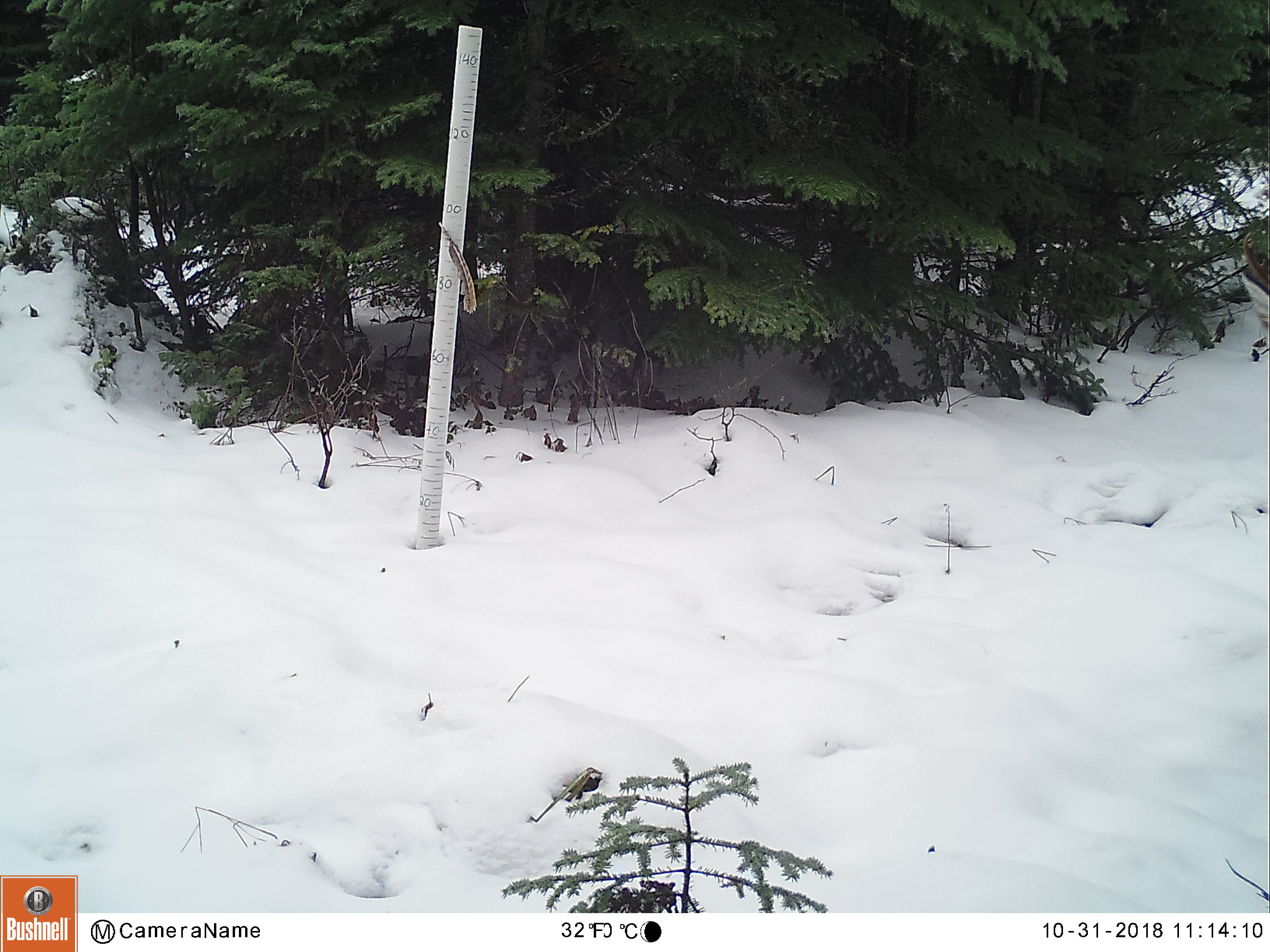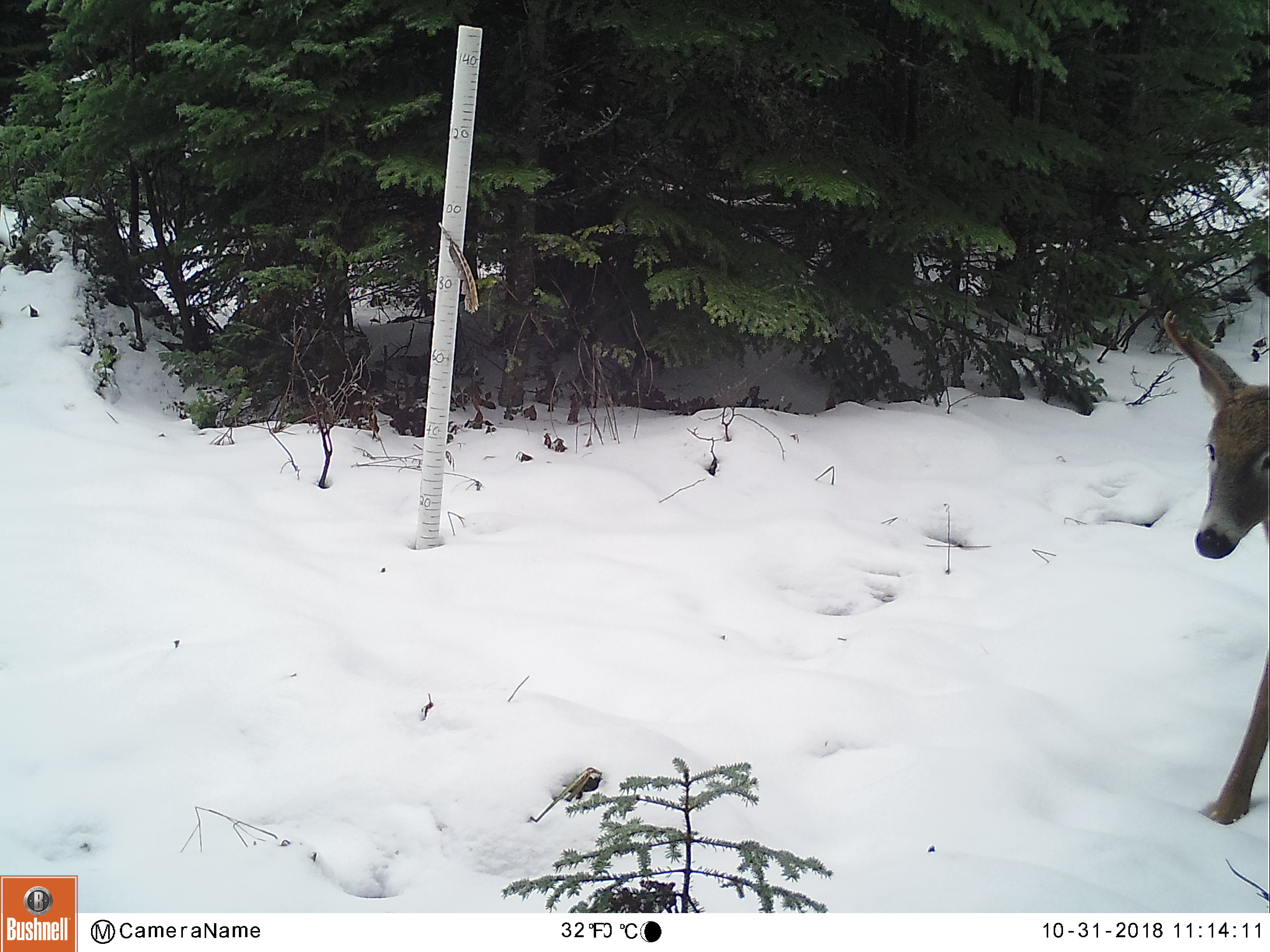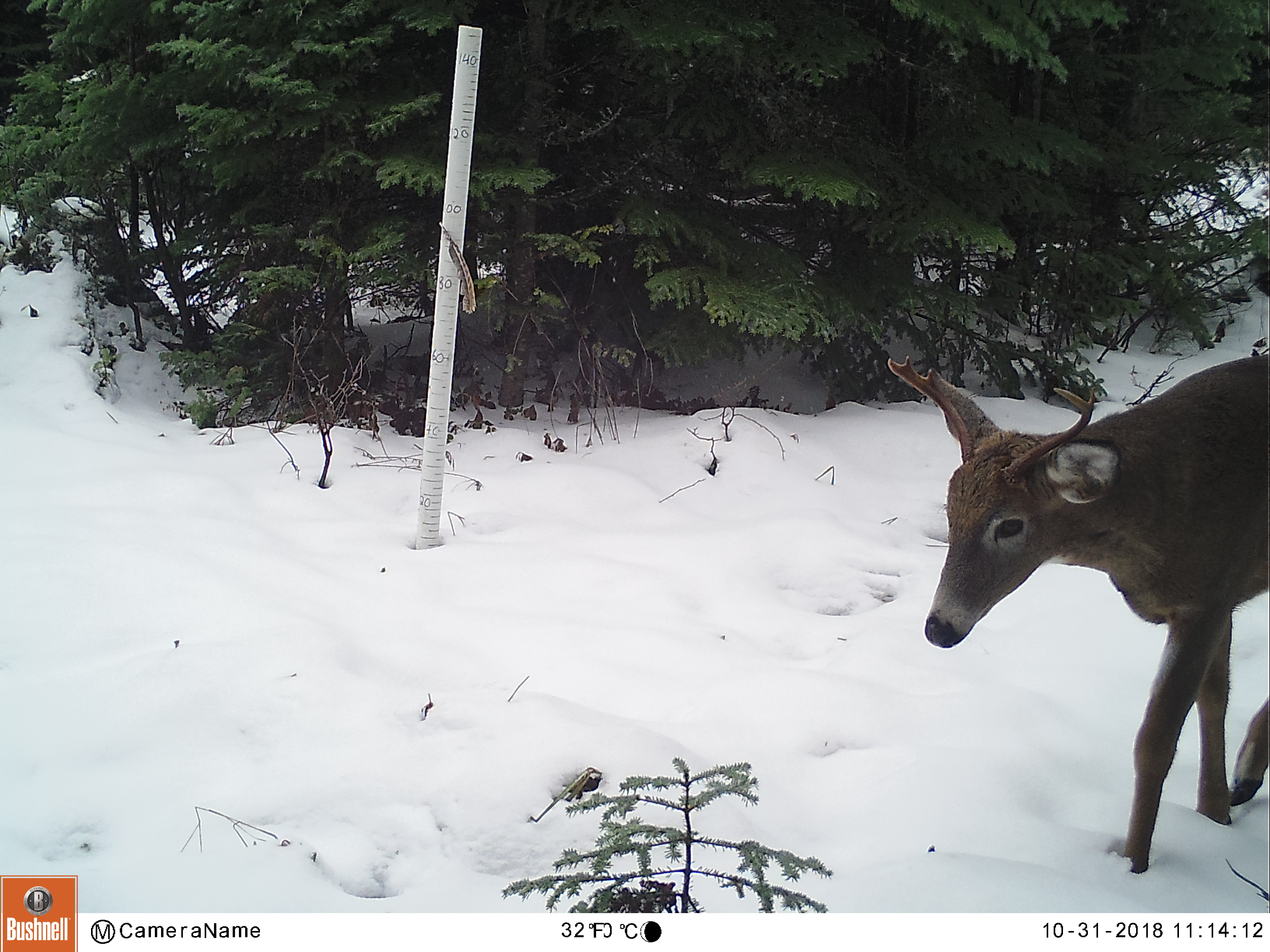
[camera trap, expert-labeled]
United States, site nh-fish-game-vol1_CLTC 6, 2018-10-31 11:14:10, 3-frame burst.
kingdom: Animalia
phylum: Chordata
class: Mammalia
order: Artiodactyla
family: Cervidae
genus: Odocoileus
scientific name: Odocoileus virginianus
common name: white-tailed deer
White-tailed deer (Odocoileus virginianus).